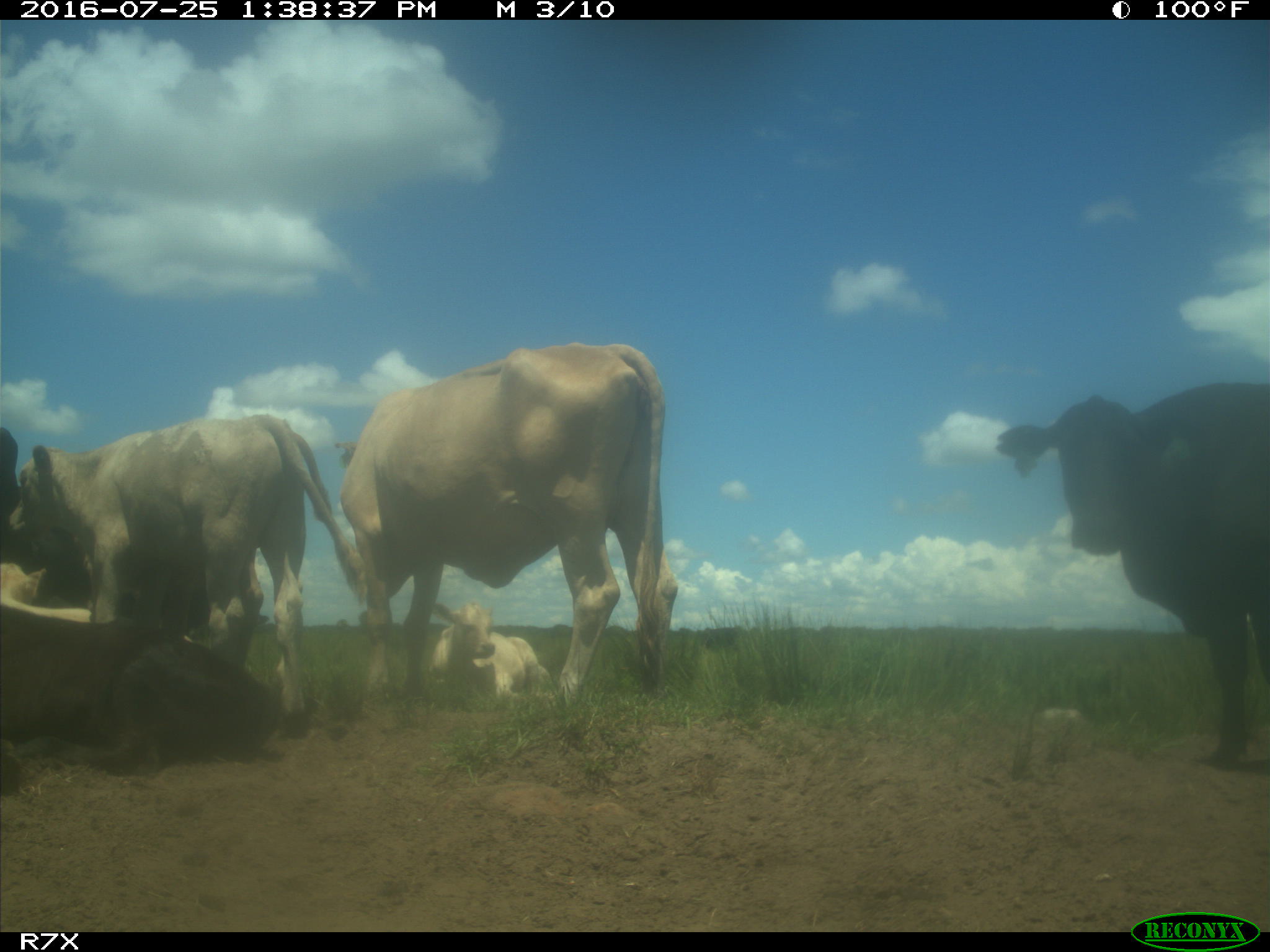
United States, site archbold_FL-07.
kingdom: Animalia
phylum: Chordata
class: Mammalia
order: Artiodactyla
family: Bovidae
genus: Bos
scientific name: Bos taurus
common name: domestic cow